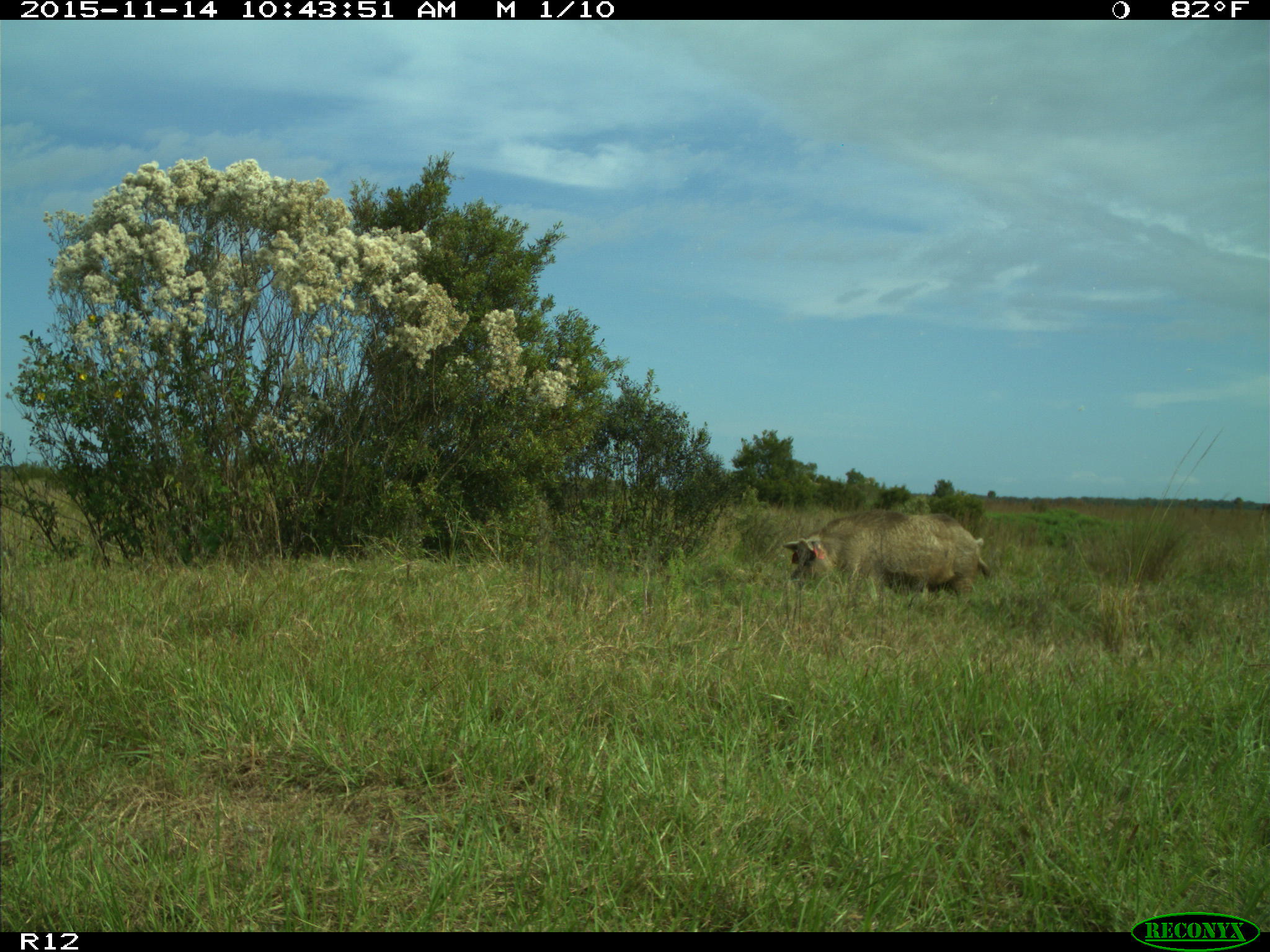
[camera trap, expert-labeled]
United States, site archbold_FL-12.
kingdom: Animalia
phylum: Chordata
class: Mammalia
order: Artiodactyla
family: Suidae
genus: Sus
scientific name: Sus scrofa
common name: wild boar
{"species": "Sus scrofa (wild boar)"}